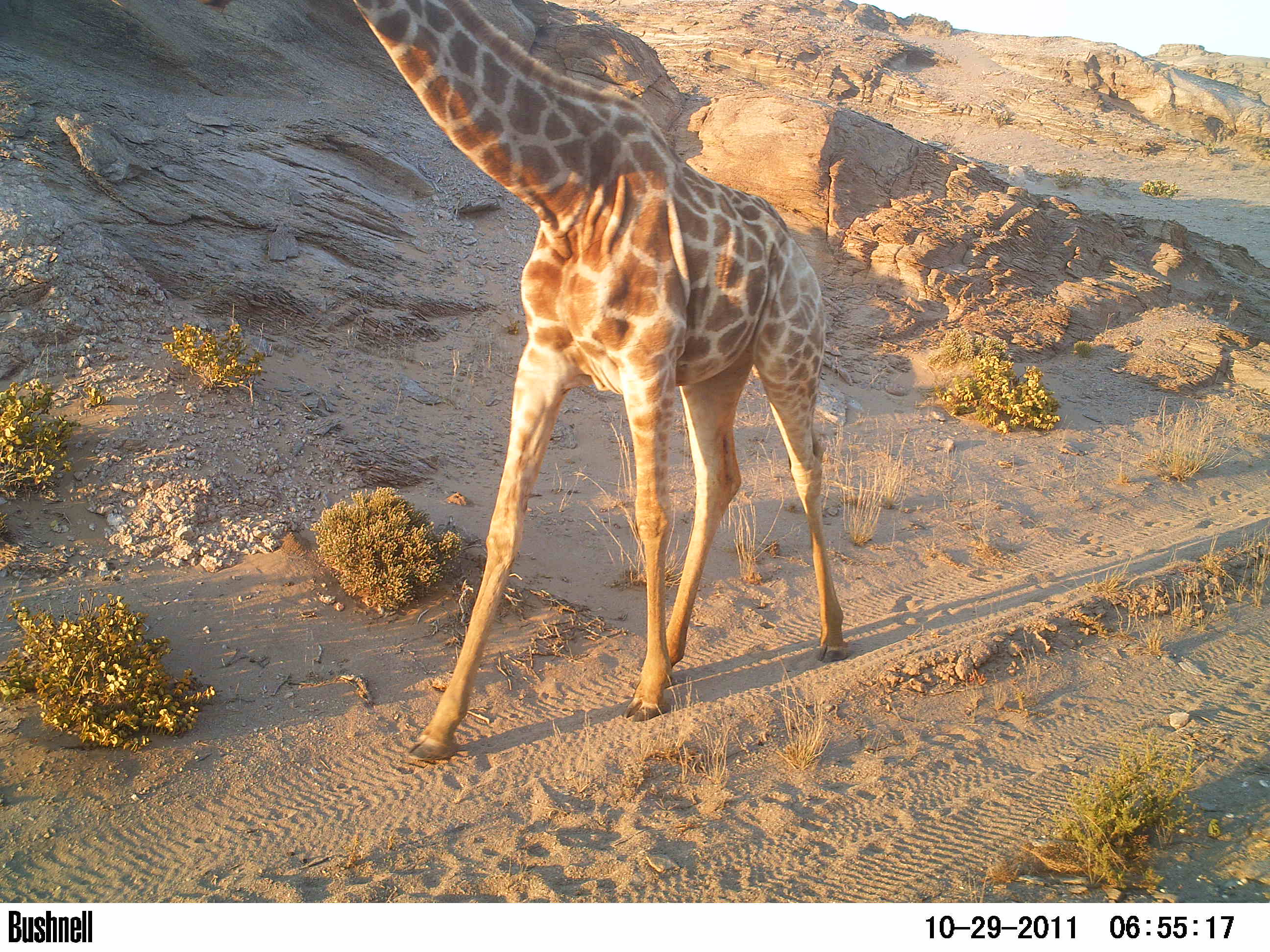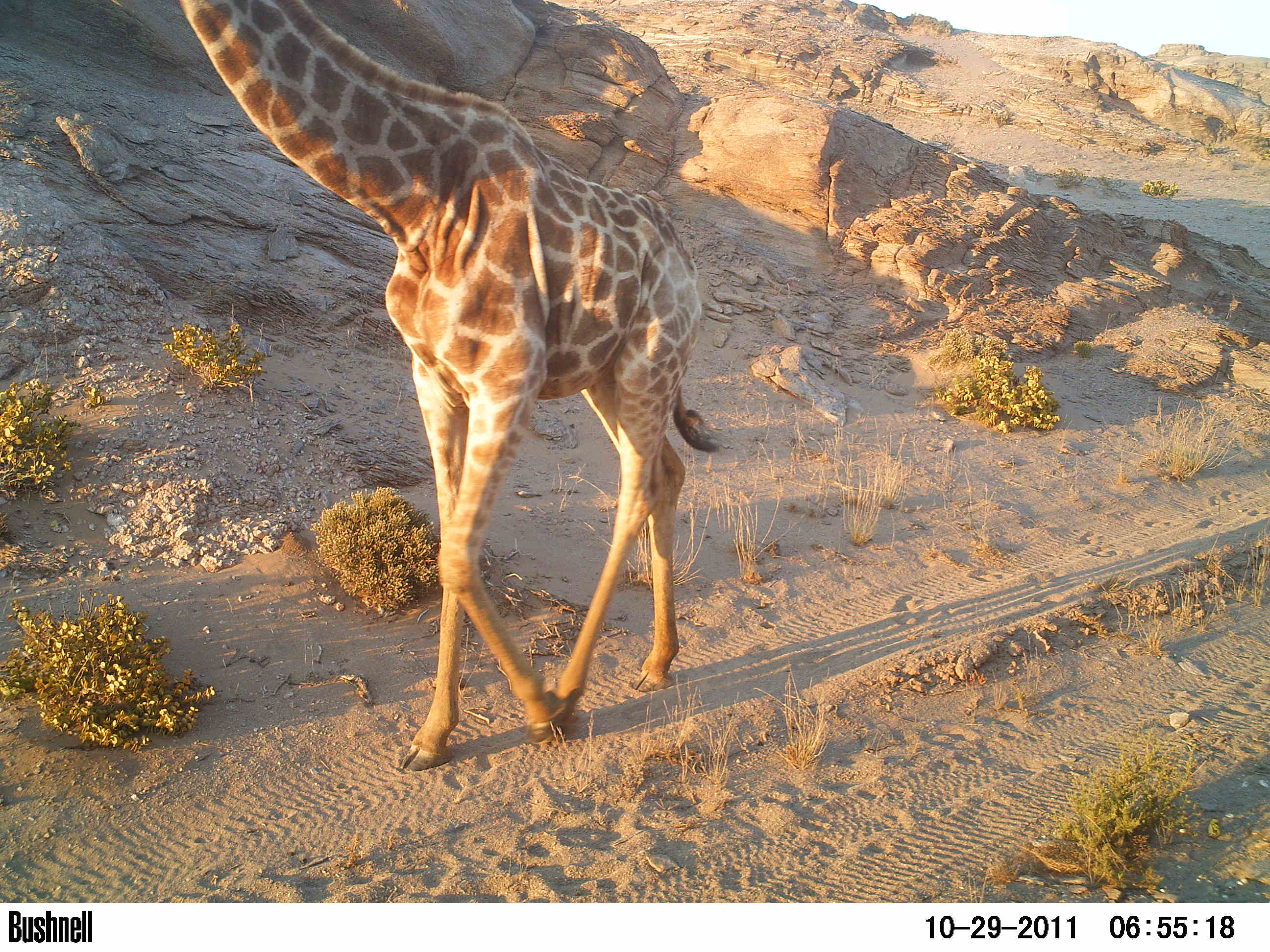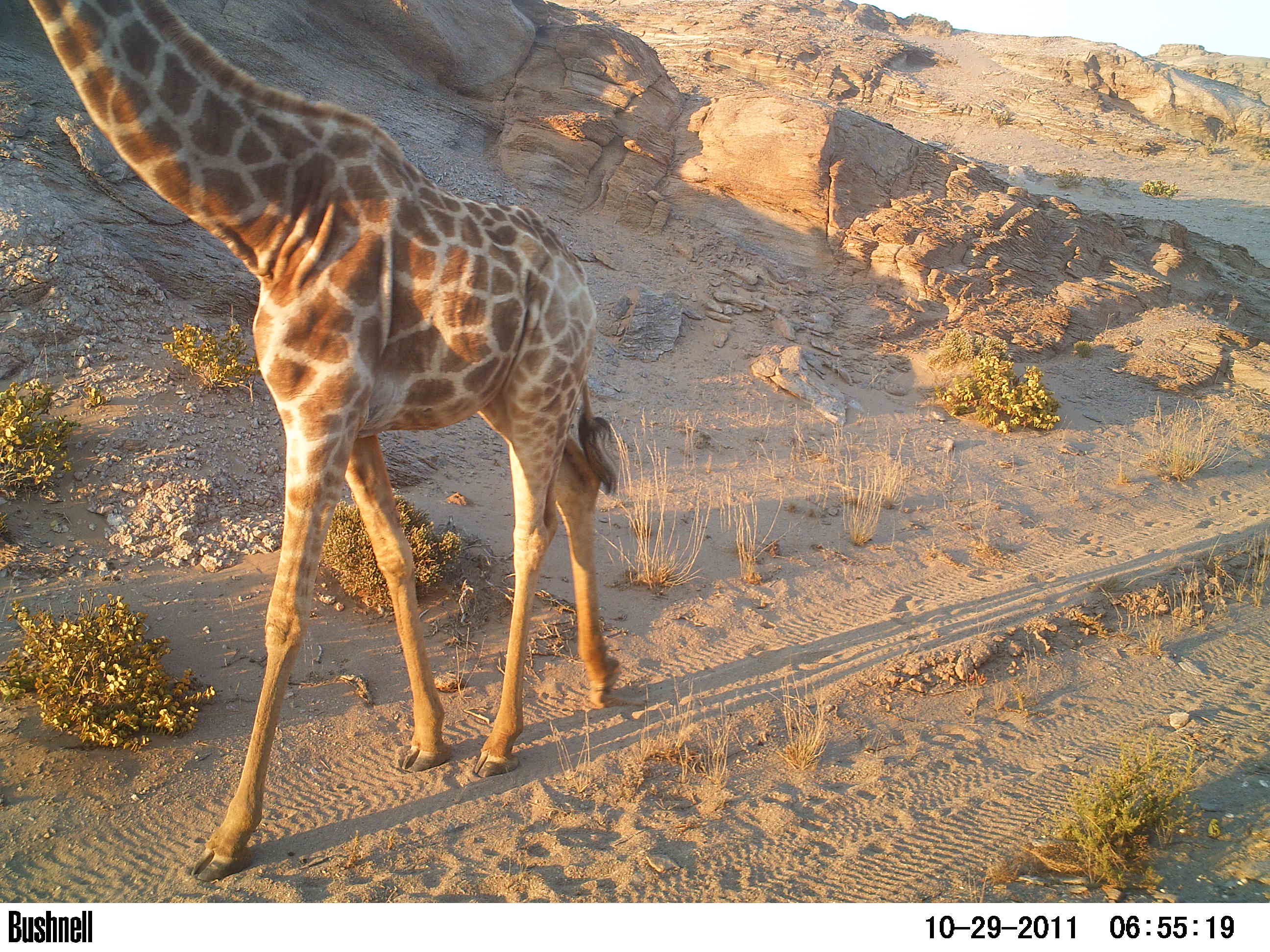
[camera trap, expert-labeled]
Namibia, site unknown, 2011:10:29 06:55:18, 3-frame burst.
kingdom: Animalia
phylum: Chordata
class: Mammalia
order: Artiodactyla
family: Giraffidae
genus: Giraffa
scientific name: Giraffa camelopardalis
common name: giraffe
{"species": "Giraffa camelopardalis (giraffe)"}